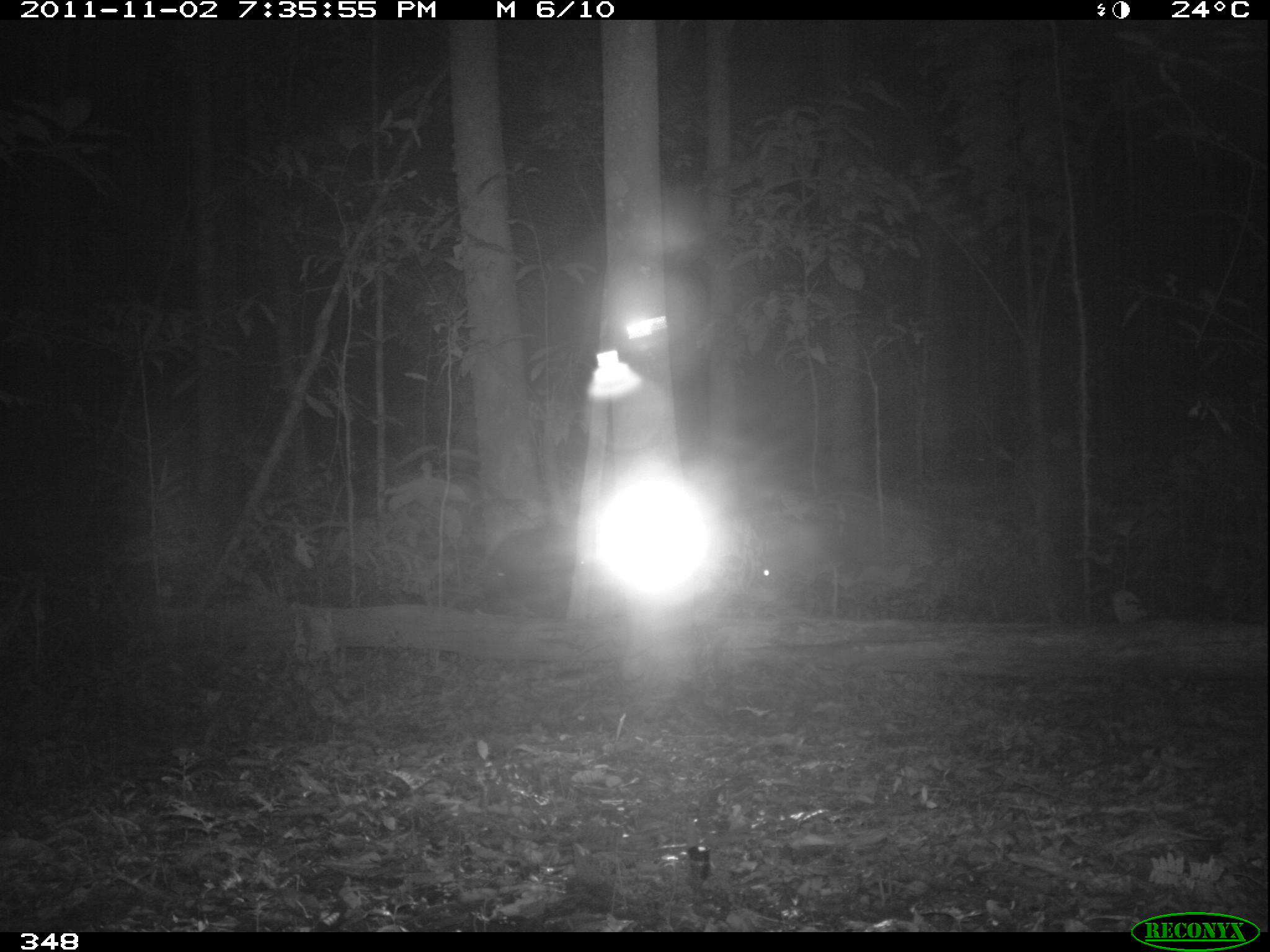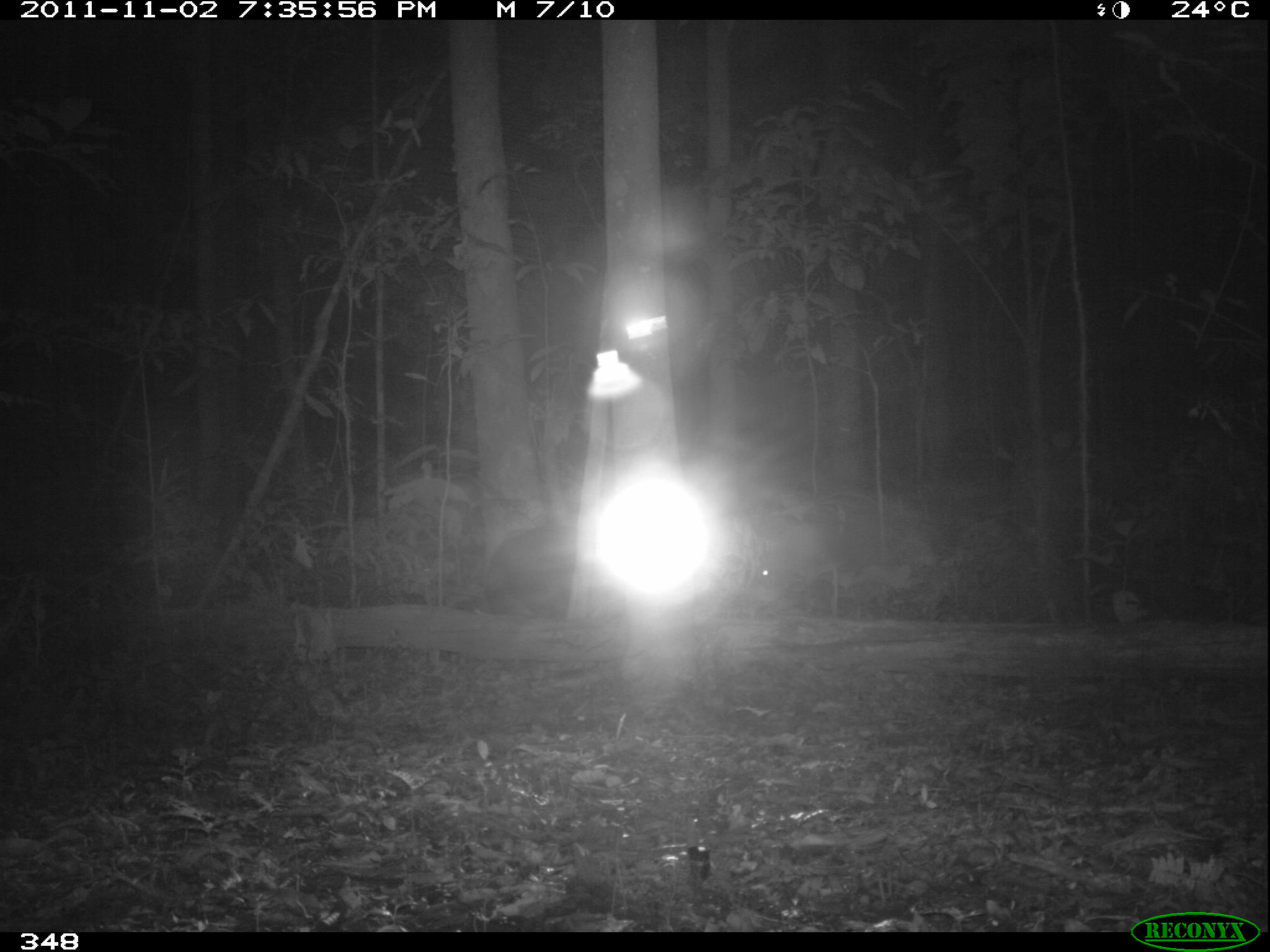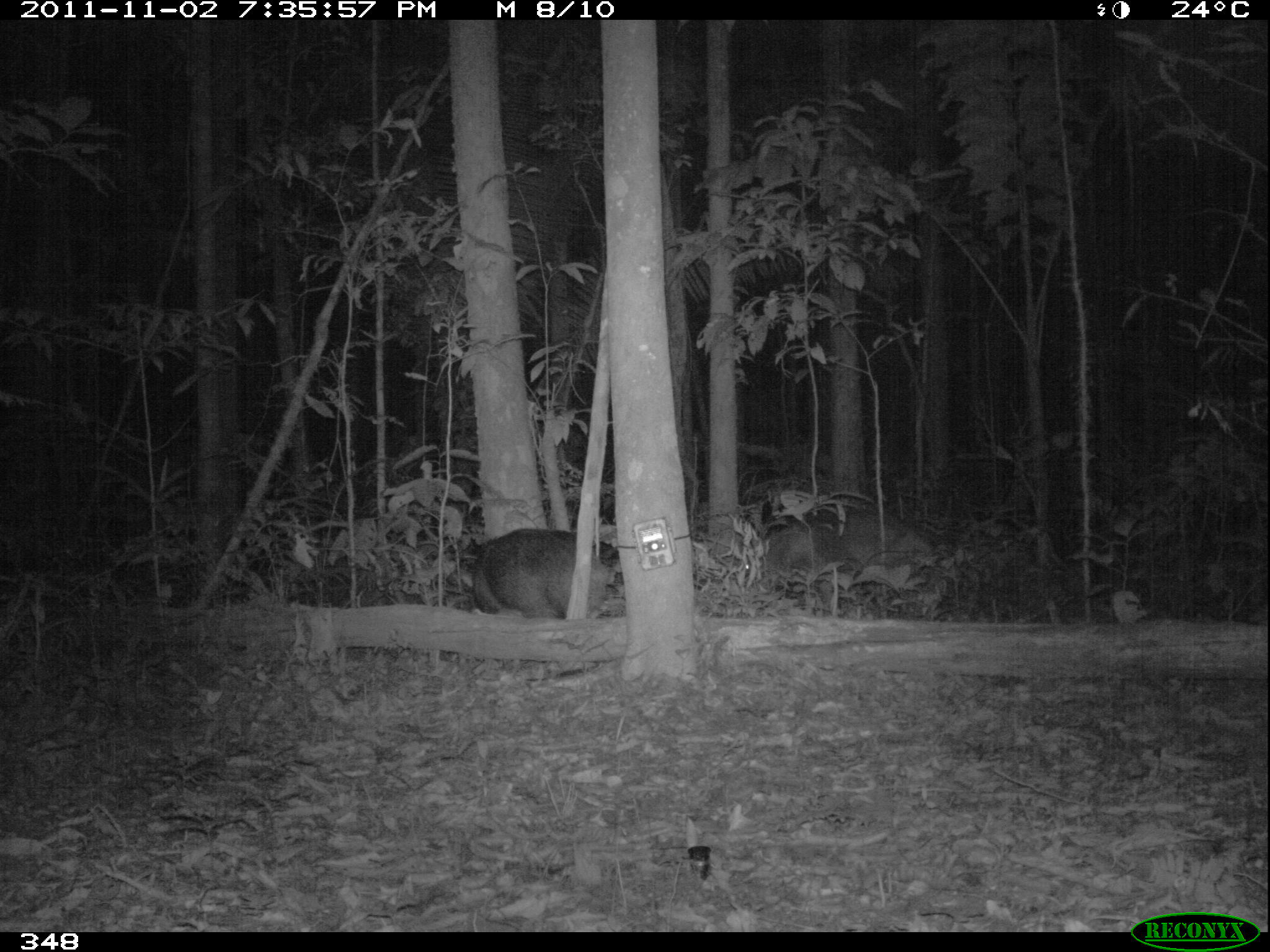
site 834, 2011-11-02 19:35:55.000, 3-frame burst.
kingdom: Animalia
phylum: Chordata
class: Mammalia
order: Artiodactyla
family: Tayassuidae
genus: Tayassu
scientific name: Tayassu pecari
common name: white-lipped peccary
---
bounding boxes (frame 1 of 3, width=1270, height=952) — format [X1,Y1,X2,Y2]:
tayassu pecari: [477,521,571,595]